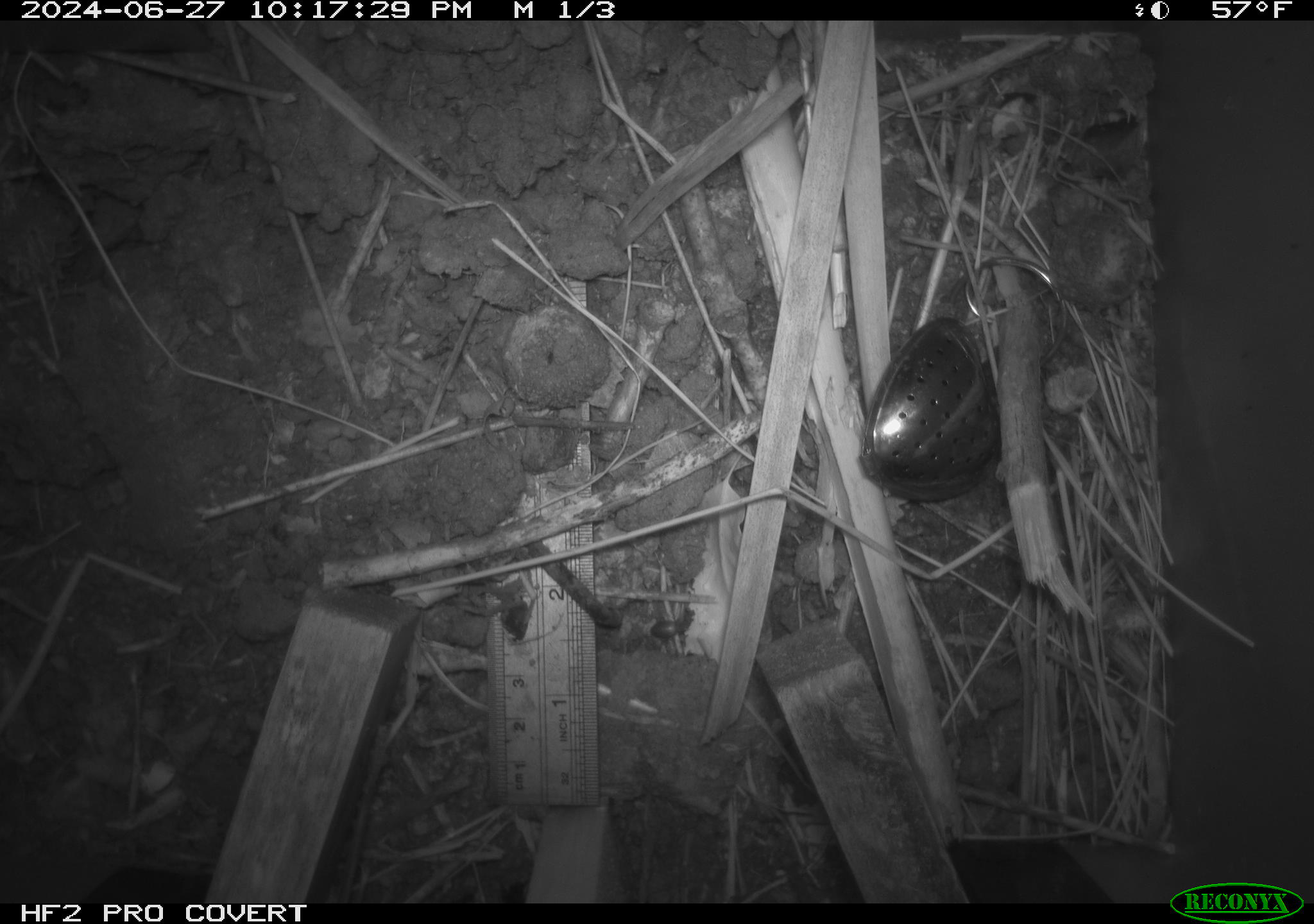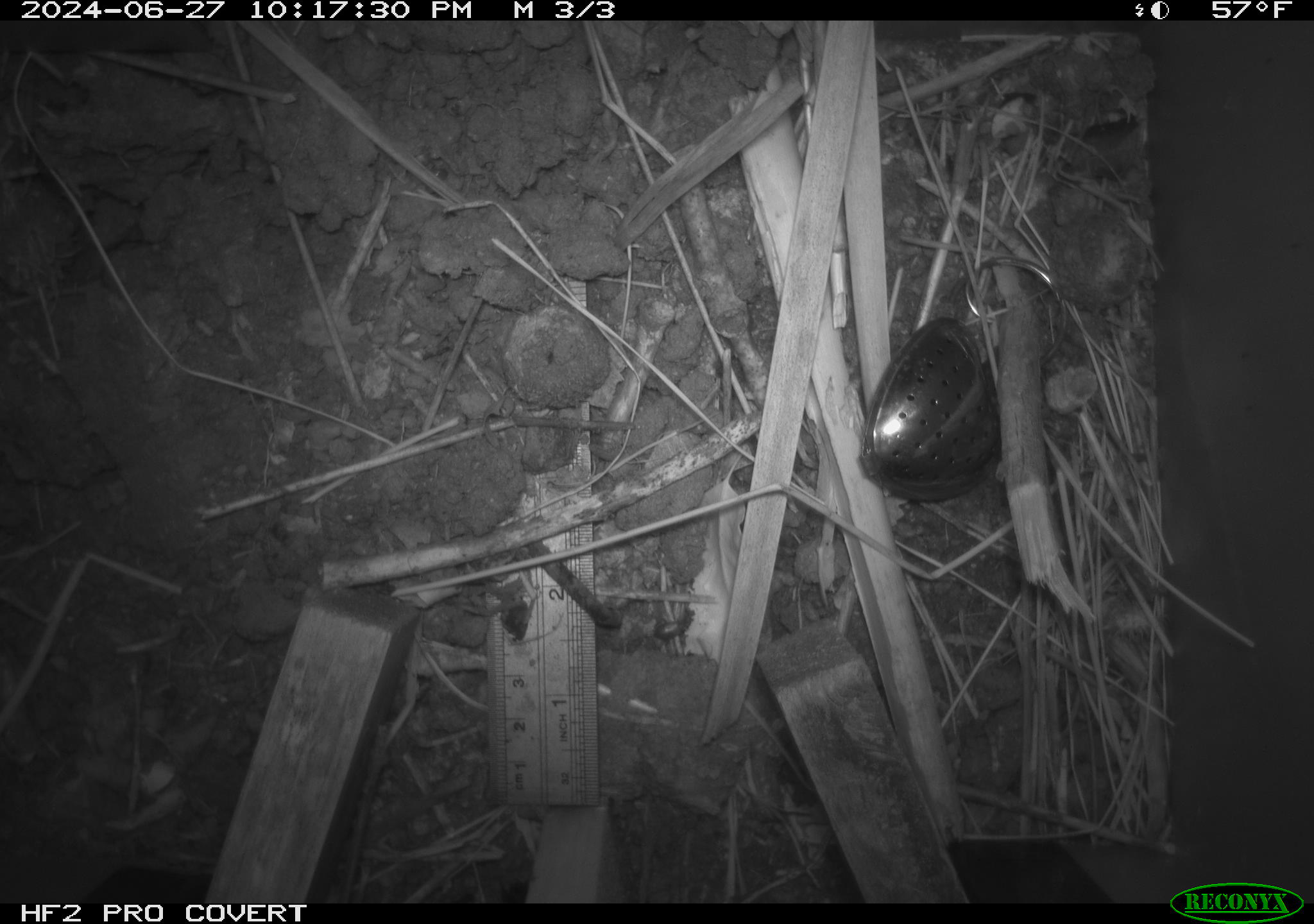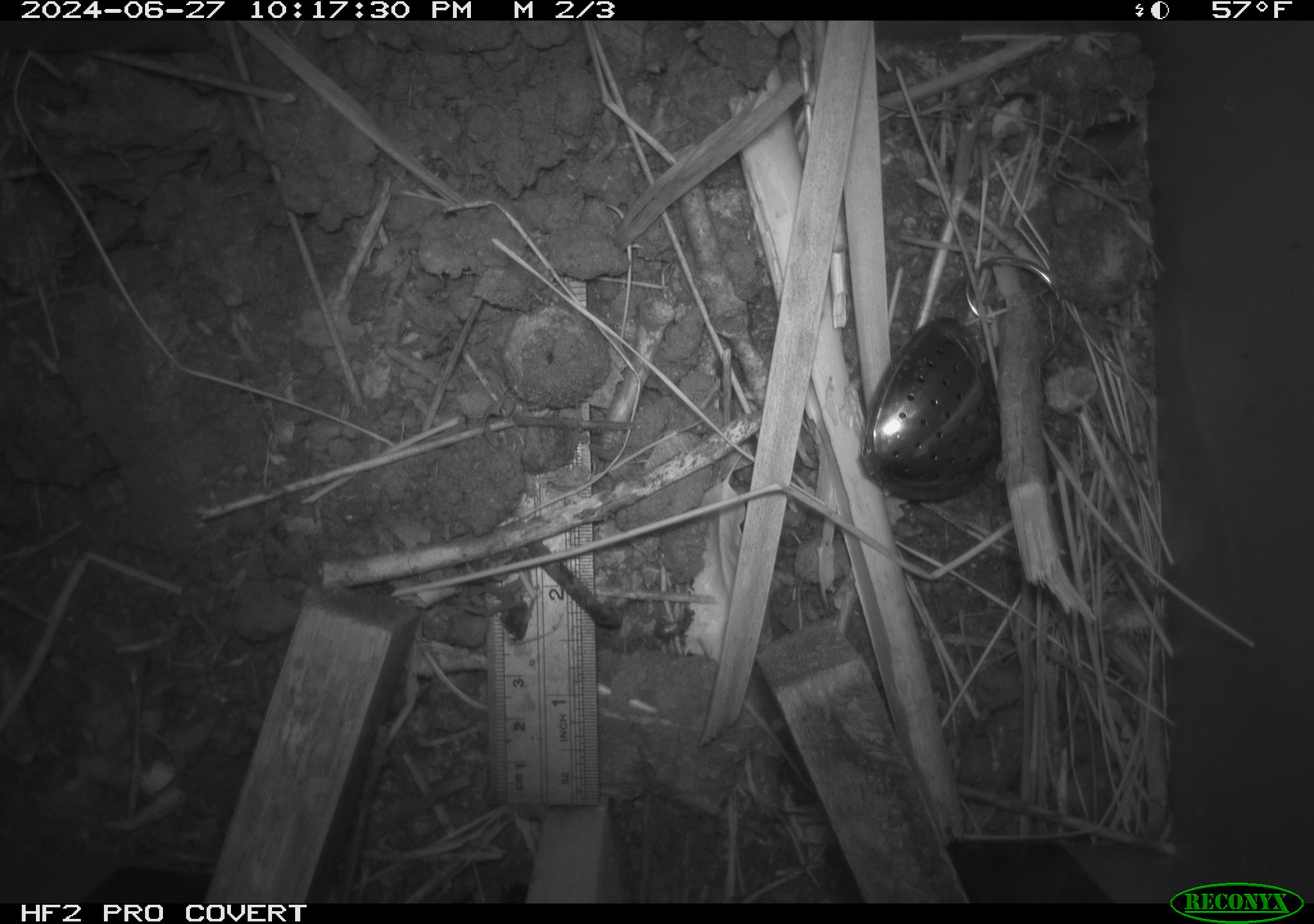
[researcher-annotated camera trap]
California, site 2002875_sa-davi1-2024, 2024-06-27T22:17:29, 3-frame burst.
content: unidentified animal